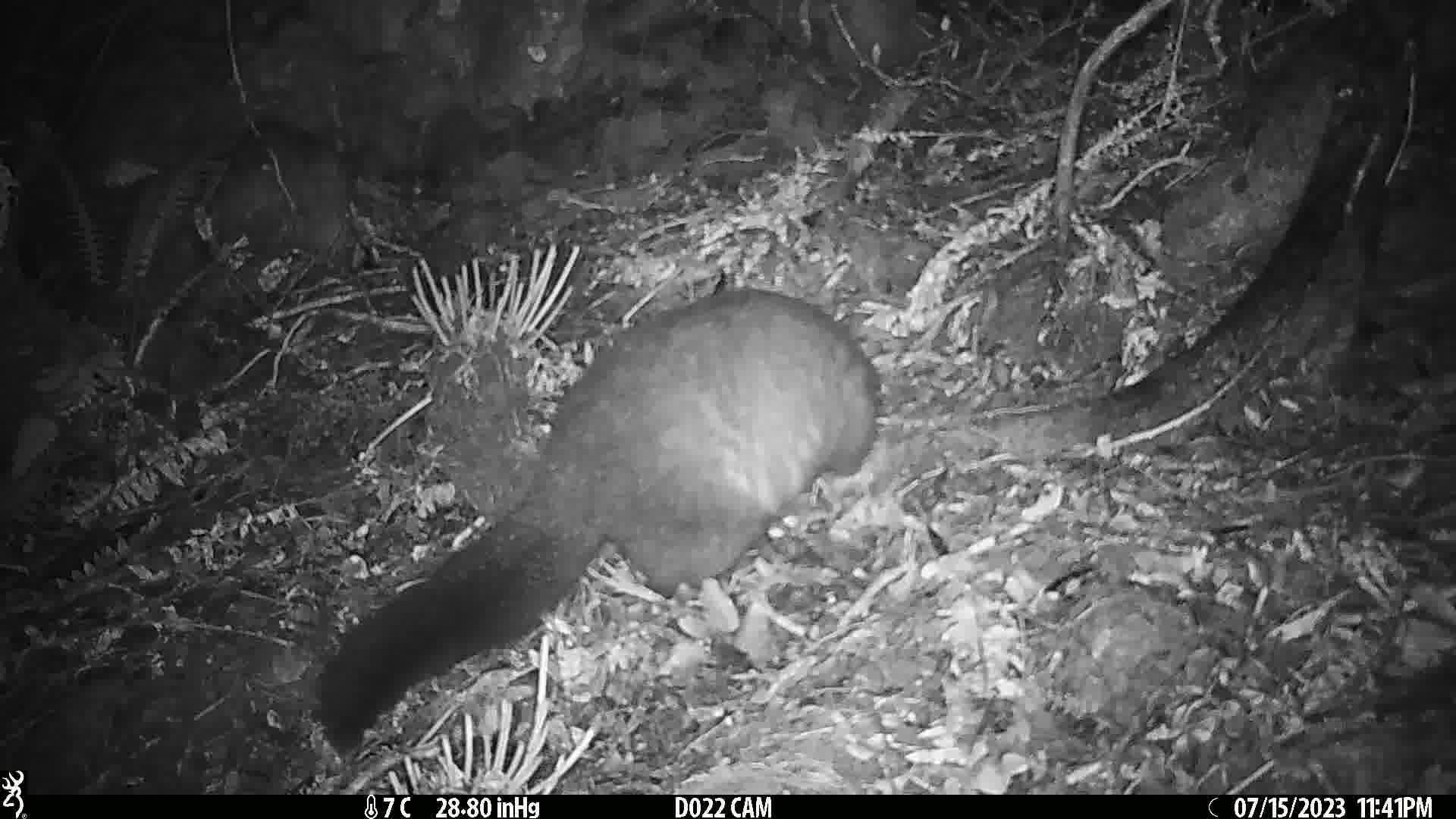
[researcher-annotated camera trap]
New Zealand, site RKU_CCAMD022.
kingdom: Animalia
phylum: Chordata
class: Mammalia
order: Diprotodontia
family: Phalangeridae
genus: Trichosurus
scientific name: Trichosurus vulpecula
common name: common brushtail possum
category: possum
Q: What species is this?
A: Possum (common brushtail possum) (Trichosurus vulpecula).